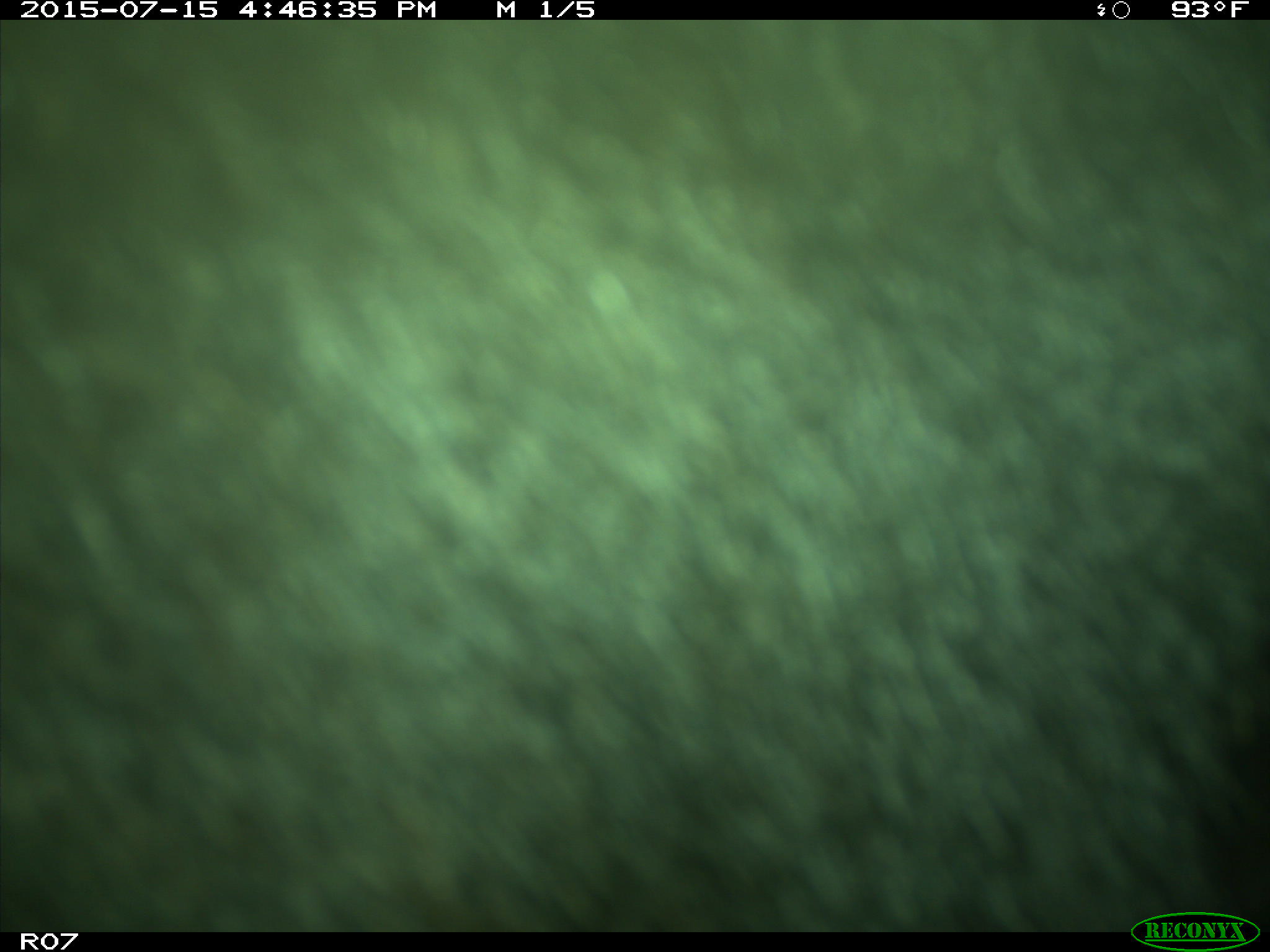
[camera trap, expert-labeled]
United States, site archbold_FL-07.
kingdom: Animalia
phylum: Chordata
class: Mammalia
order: Artiodactyla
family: Bovidae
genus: Bos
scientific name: Bos taurus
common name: domestic cow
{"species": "Bos taurus (domestic cow)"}